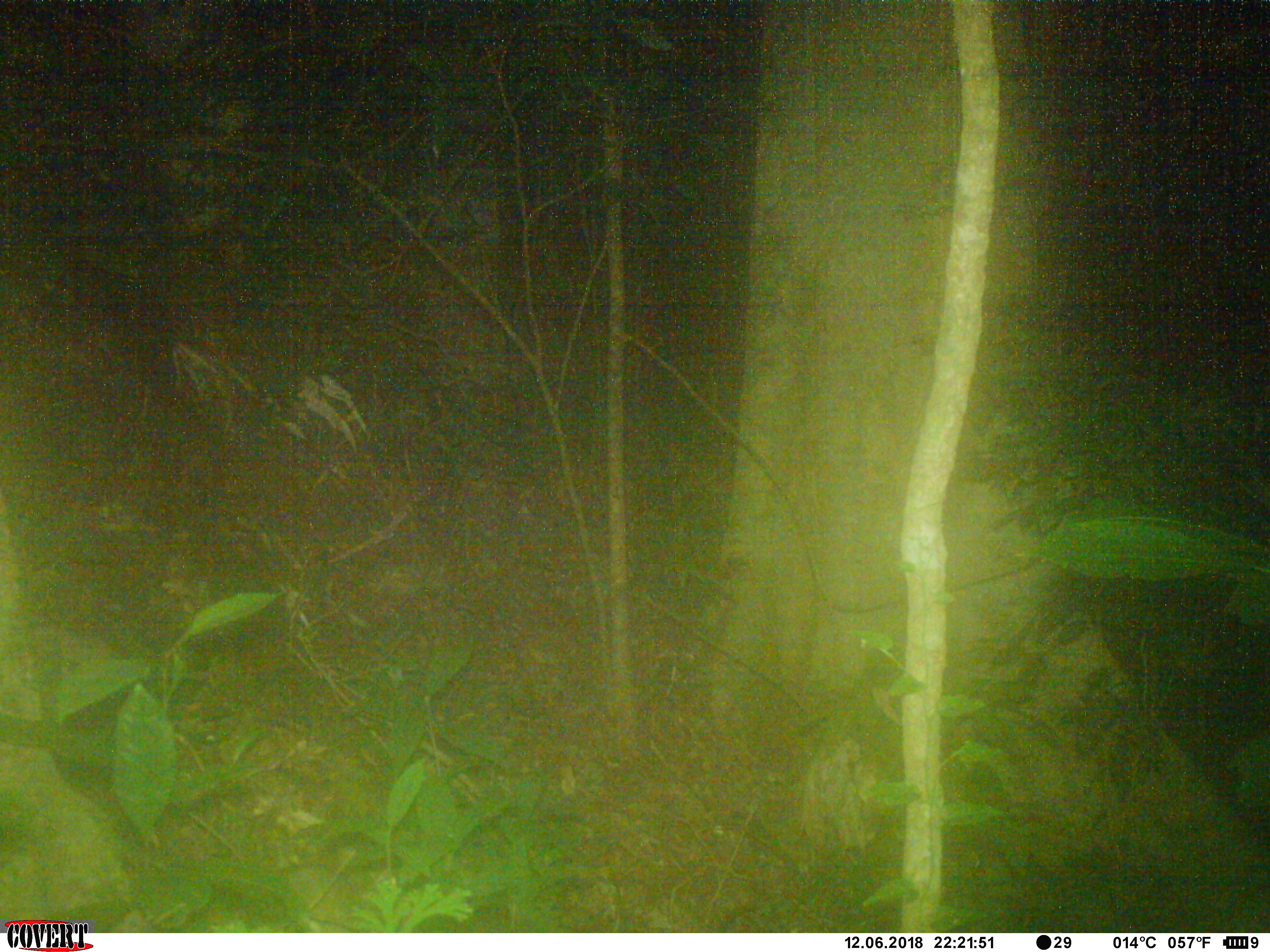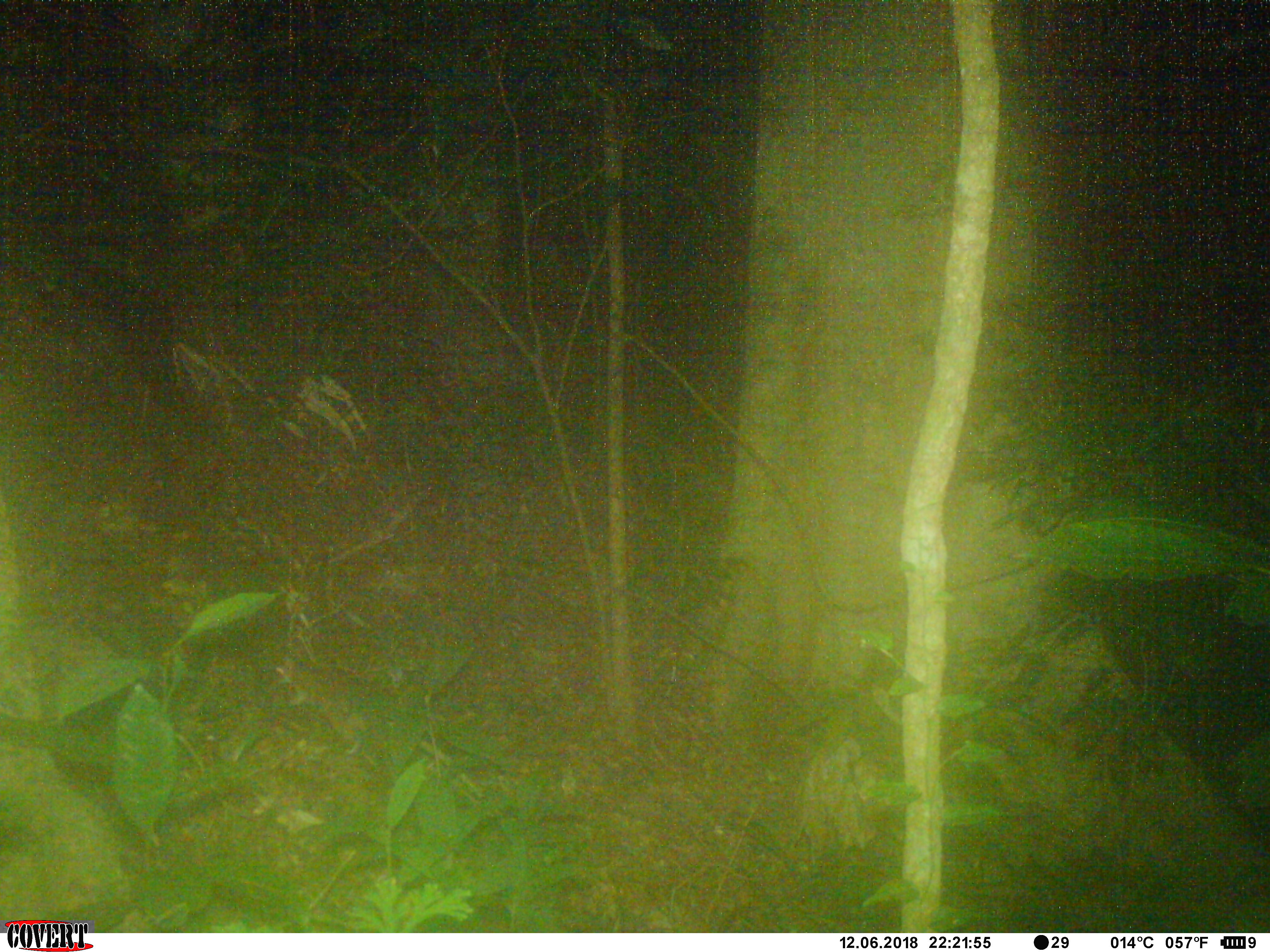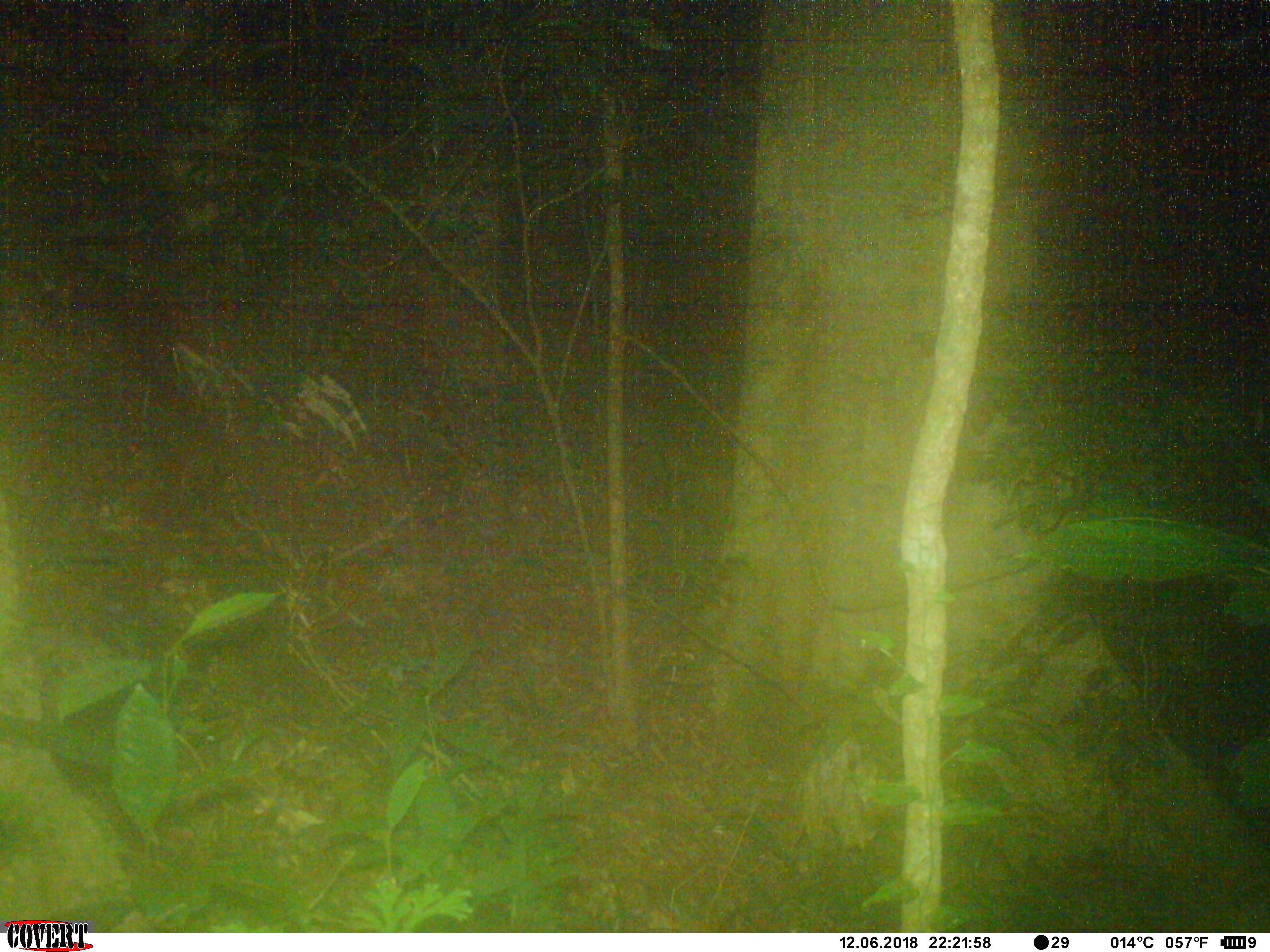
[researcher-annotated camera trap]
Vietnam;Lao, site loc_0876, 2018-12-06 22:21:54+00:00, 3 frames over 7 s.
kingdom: Animalia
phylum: Chordata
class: Mammalia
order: Rodentia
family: Muridae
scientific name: Muridae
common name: old-world mice and rats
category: unidentified murid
Unidentified murid (old-world mice and rats) (Muridae). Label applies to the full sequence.